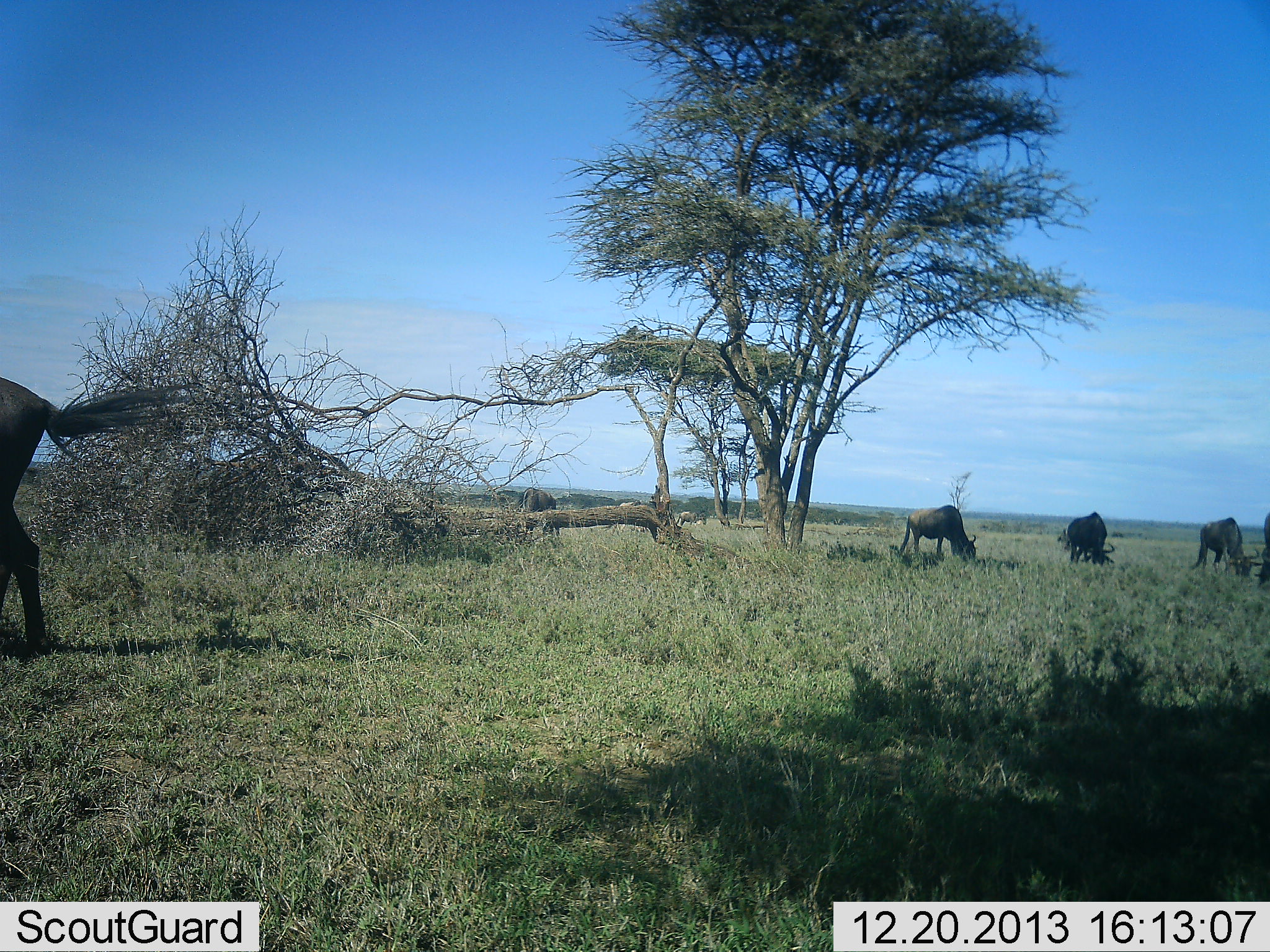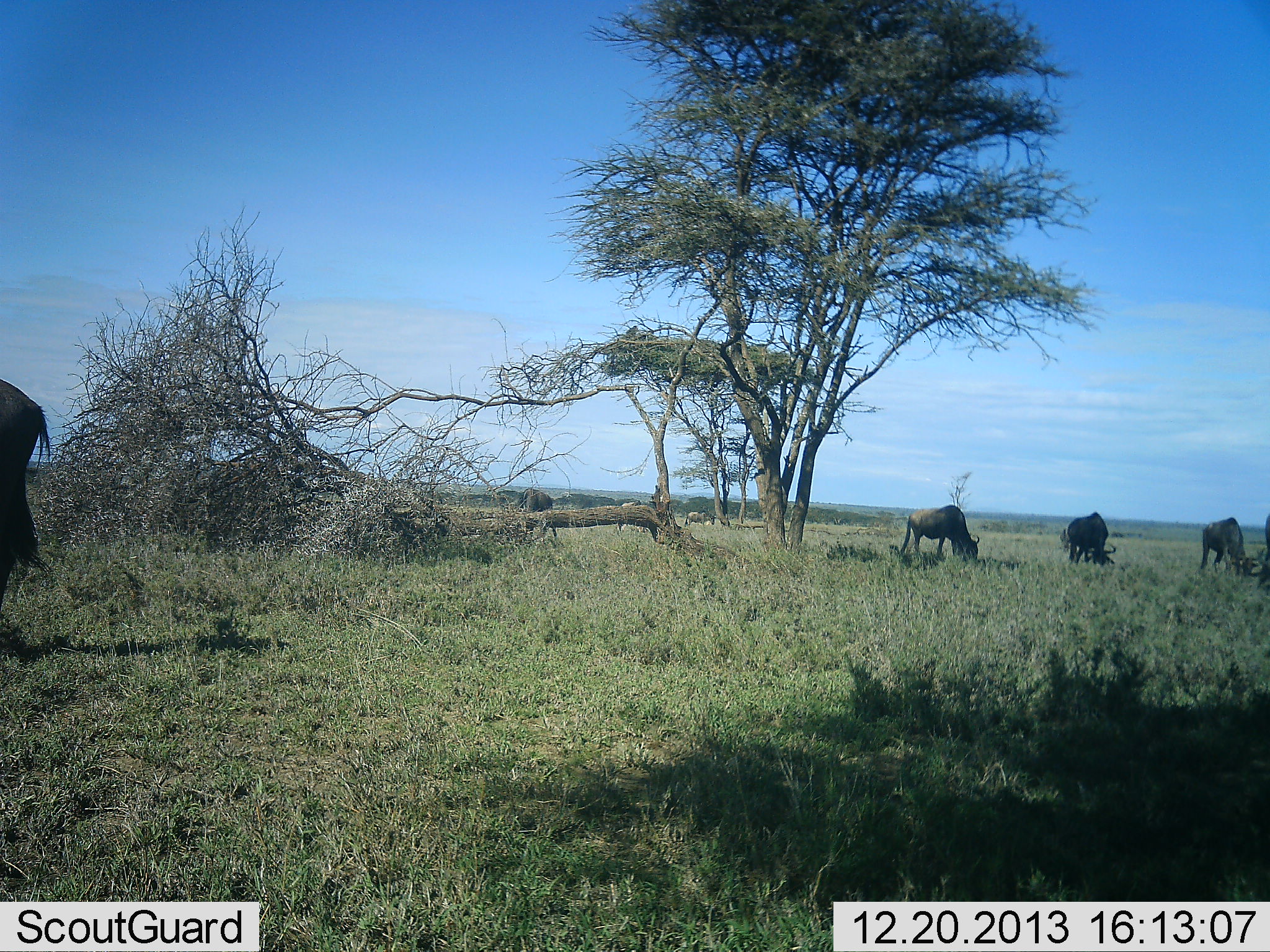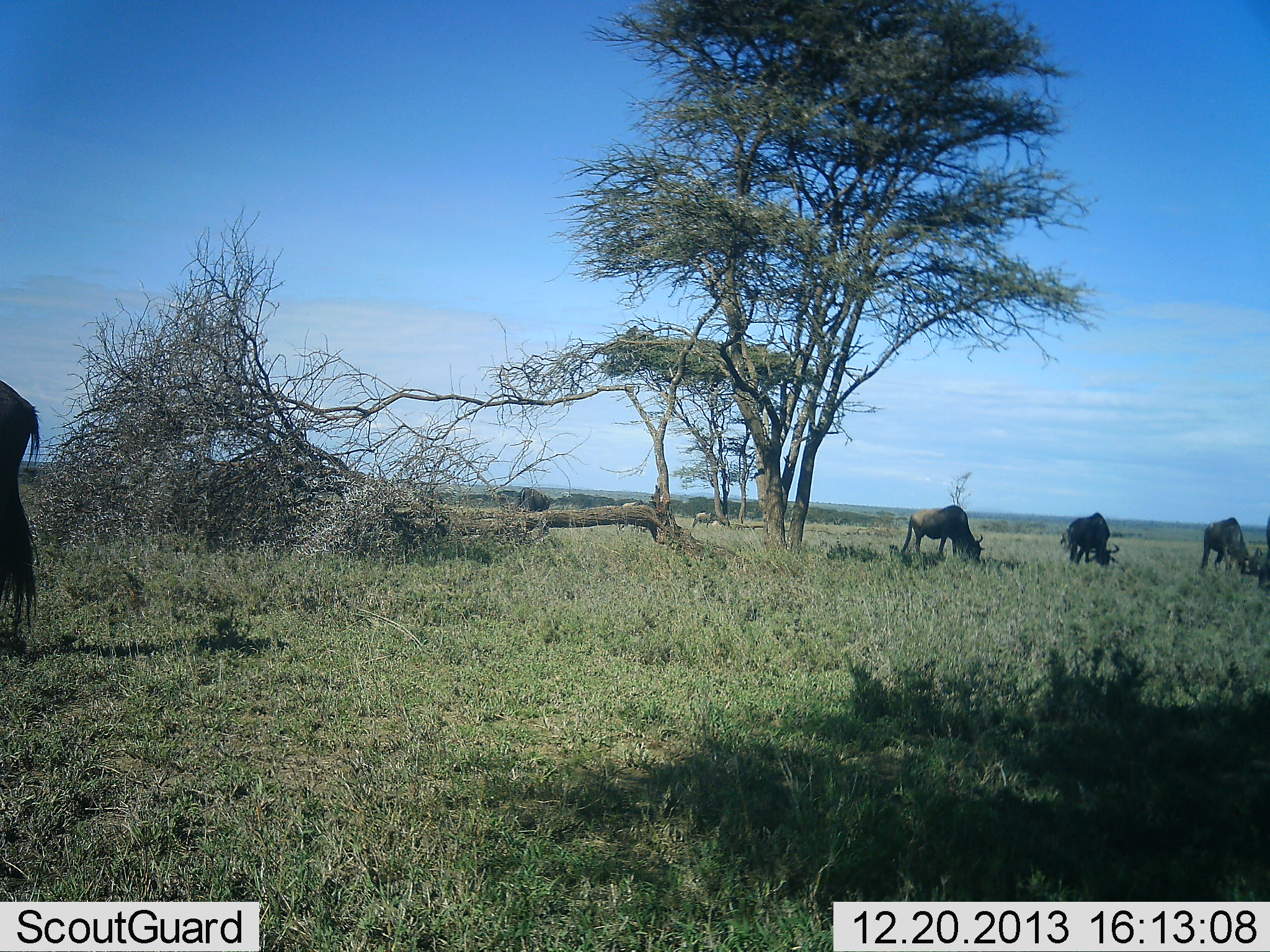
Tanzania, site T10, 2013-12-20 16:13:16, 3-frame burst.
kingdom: Animalia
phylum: Chordata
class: Mammalia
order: Artiodactyla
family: Bovidae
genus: Connochaetes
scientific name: Connochaetes taurinus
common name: blue wildebeest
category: wildebeest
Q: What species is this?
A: Wildebeest (blue wildebeest) (Connochaetes taurinus).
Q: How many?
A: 5.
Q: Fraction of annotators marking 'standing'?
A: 18%.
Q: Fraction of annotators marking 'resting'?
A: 0%.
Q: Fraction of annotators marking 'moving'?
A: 18%.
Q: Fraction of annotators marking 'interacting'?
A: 0%.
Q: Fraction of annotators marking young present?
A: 0%.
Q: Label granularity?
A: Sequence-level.